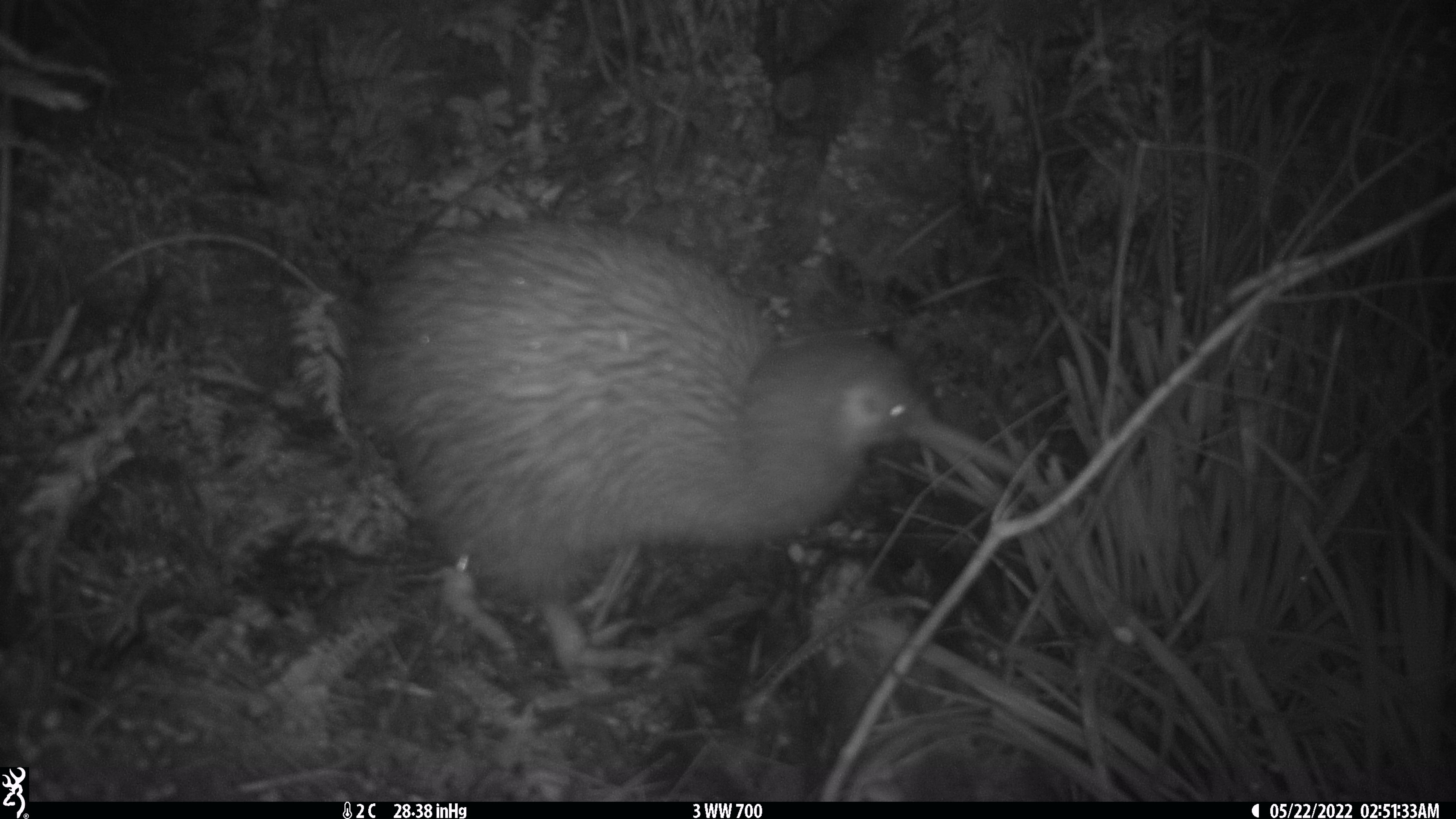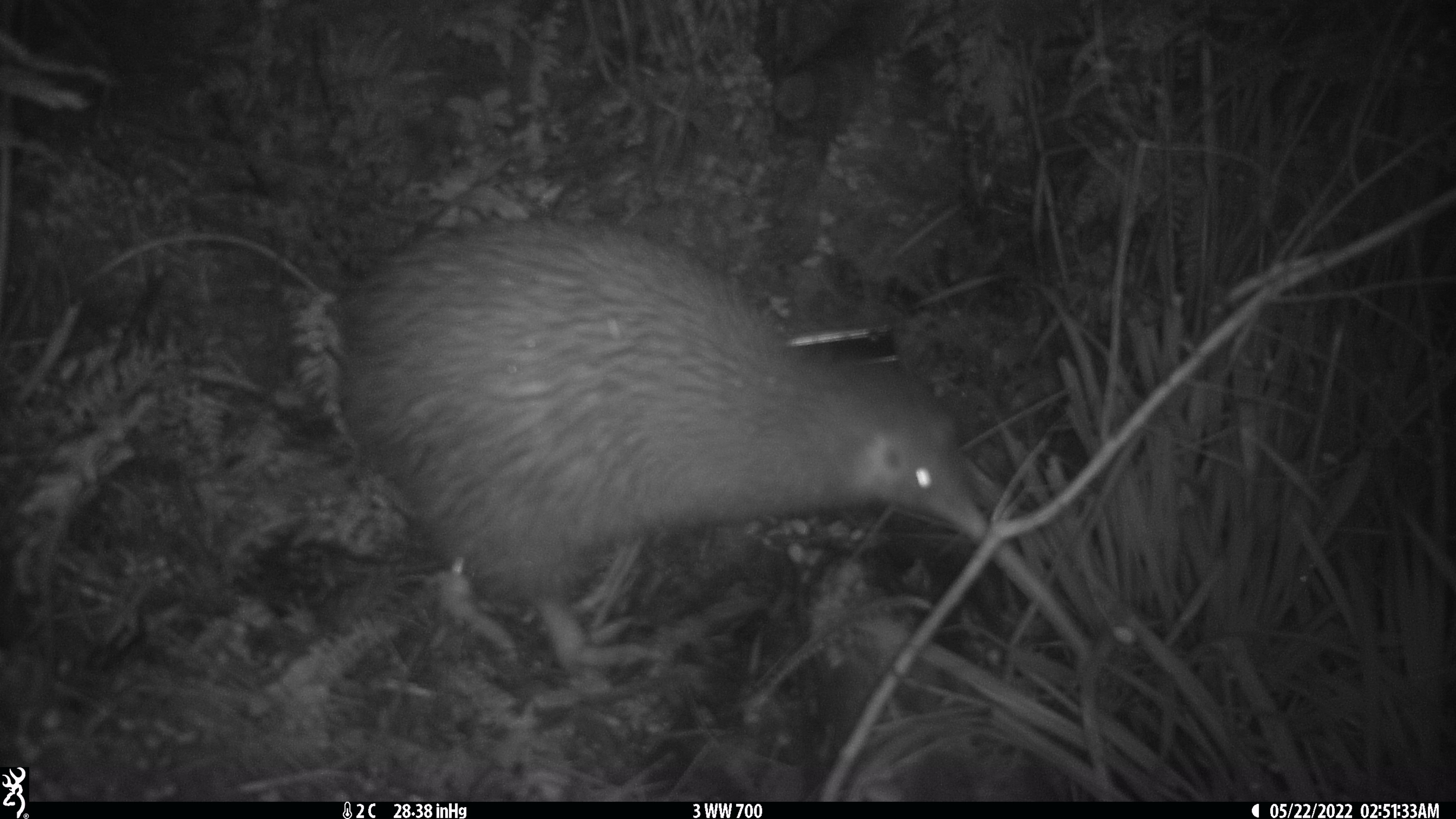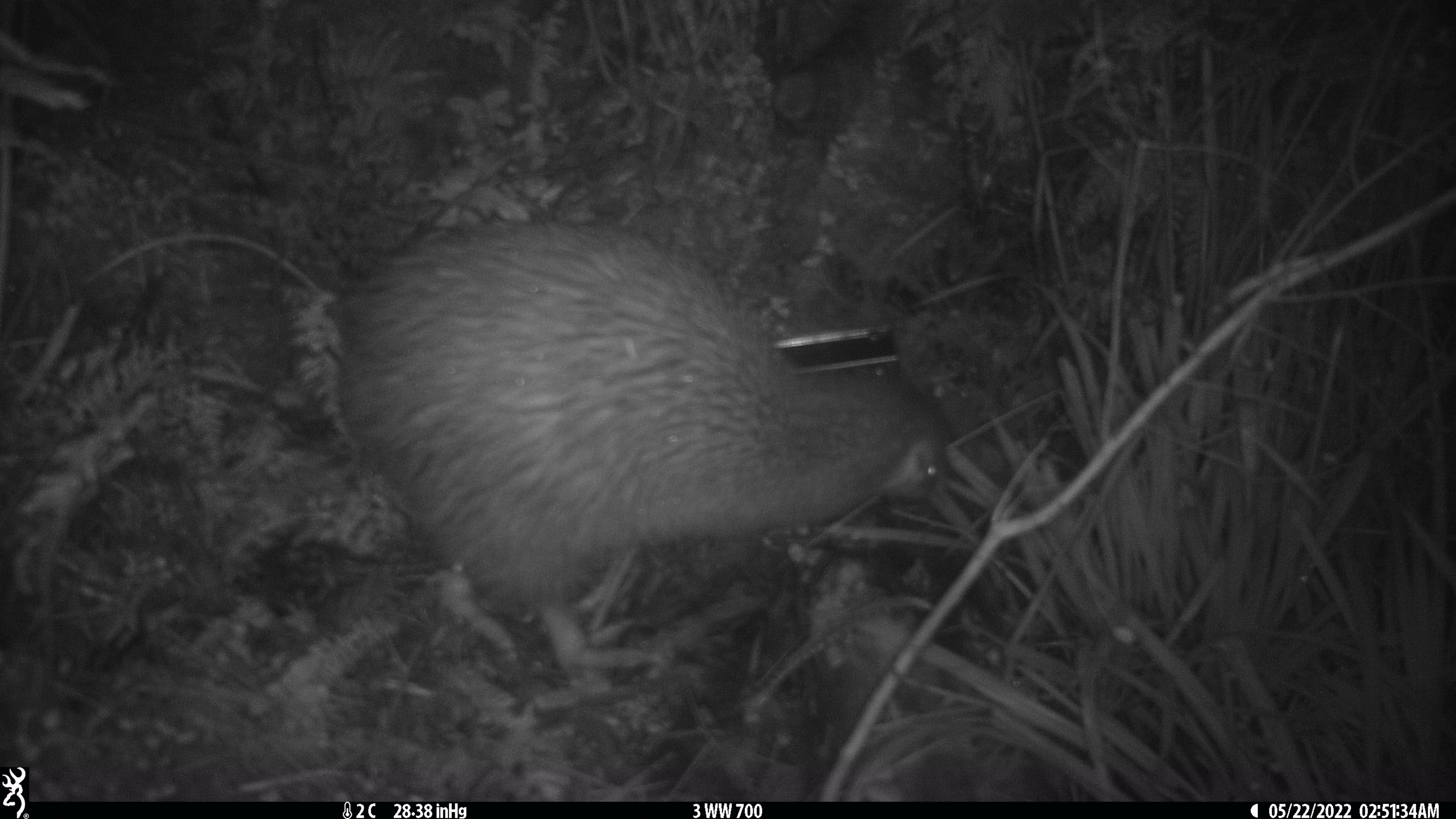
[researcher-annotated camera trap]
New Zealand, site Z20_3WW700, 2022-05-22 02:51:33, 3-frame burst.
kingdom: Animalia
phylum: Chordata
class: Aves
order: Apterygiformes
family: Apterygidae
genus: Apteryx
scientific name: Apteryx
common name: kiwi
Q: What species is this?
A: Kiwi (Apteryx).